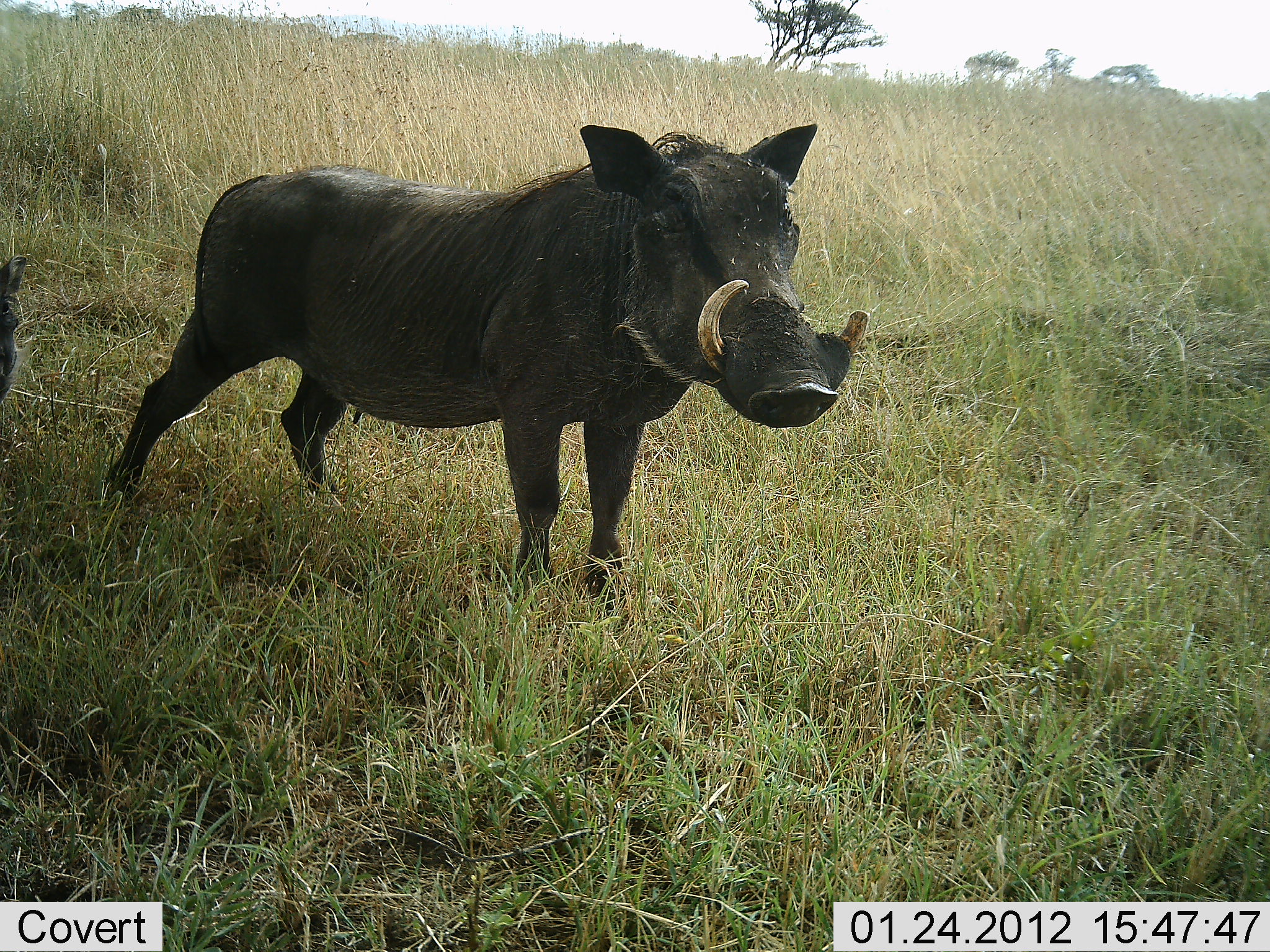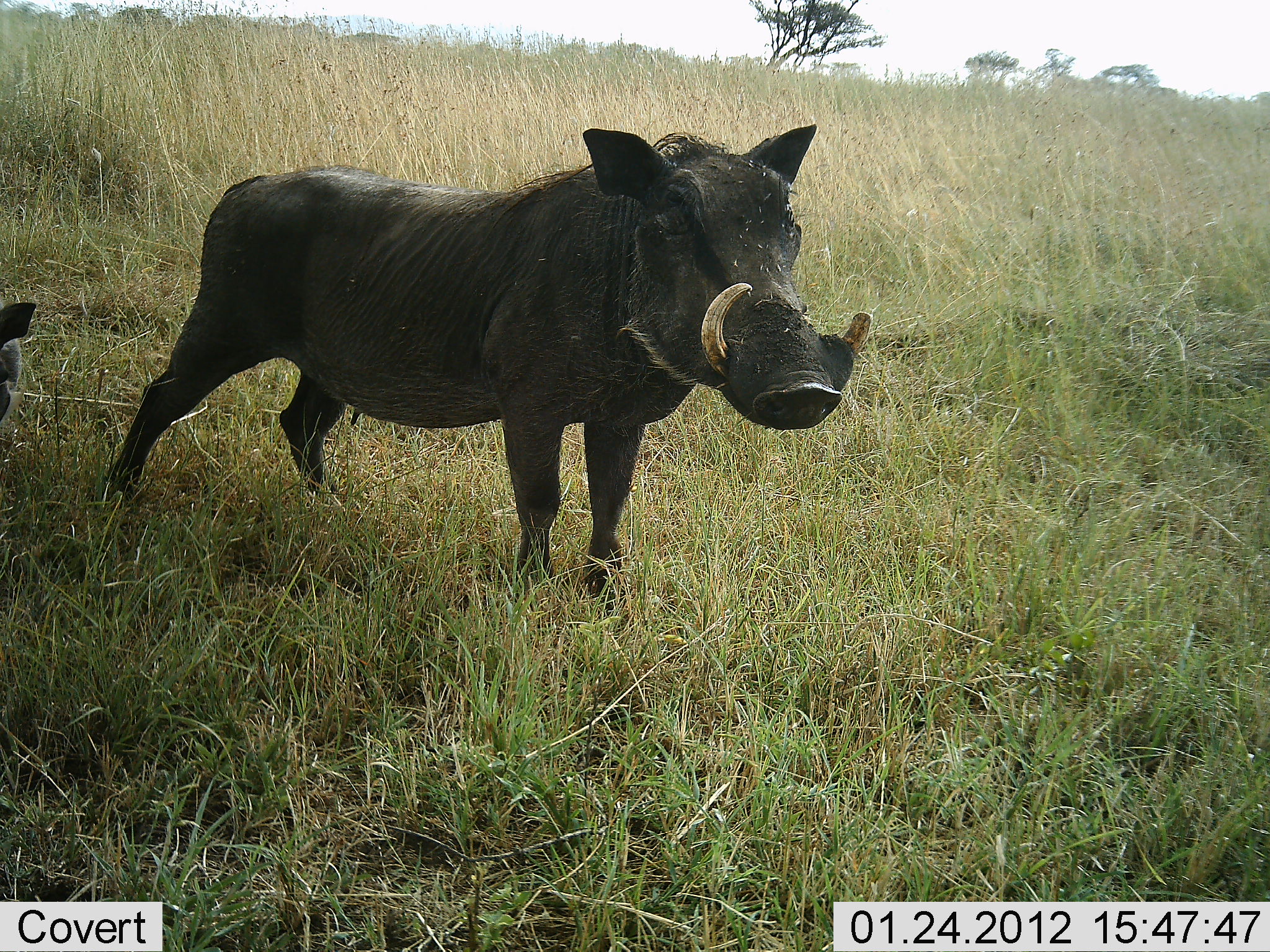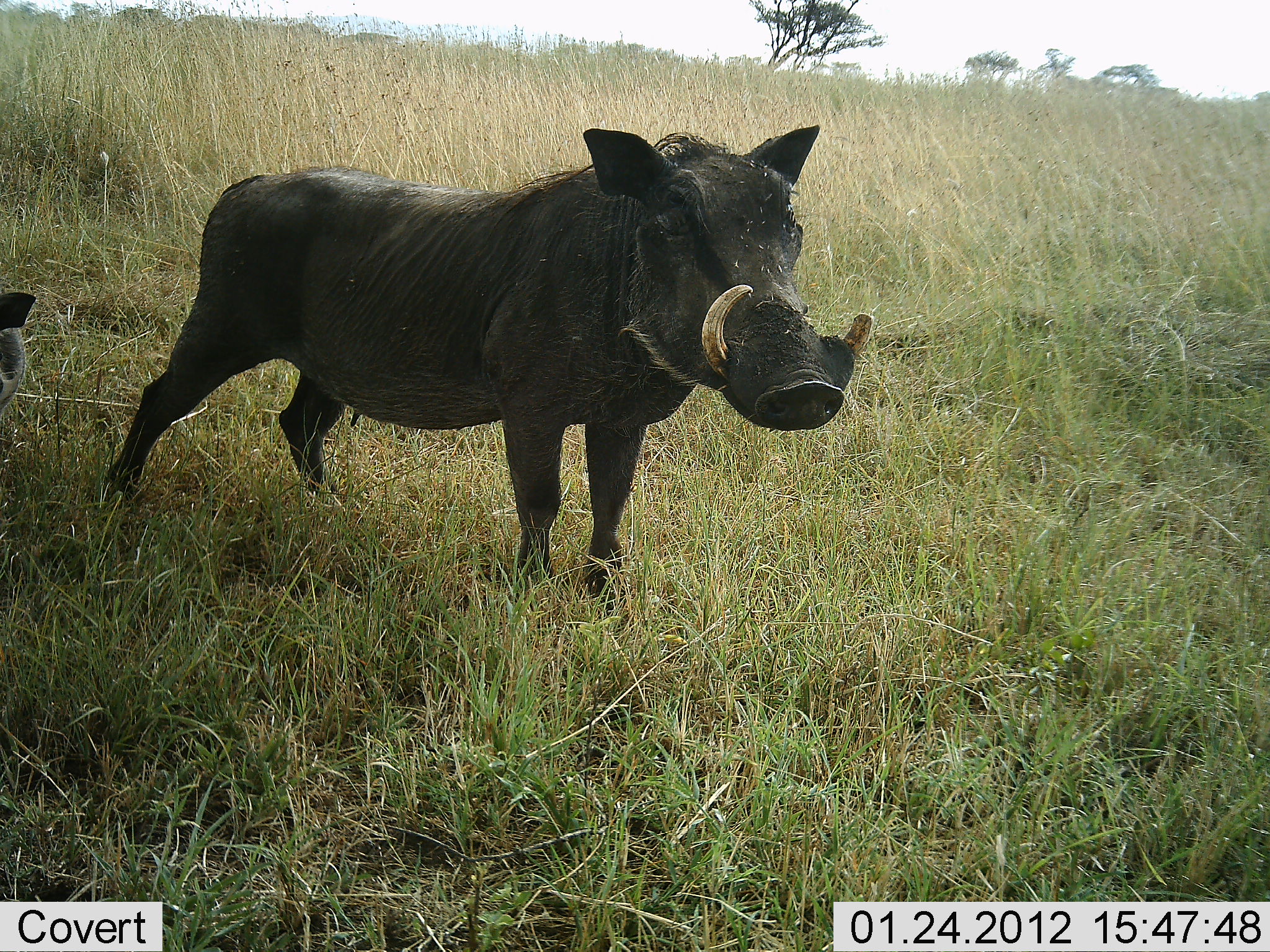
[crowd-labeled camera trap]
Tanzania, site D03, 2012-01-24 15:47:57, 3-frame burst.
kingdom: Animalia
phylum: Chordata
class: Mammalia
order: Artiodactyla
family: Suidae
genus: Phacochoerus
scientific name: Phacochoerus africanus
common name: warthog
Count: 2.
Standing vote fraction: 96%.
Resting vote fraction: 4%.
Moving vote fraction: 0%.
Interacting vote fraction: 0%.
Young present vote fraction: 30%.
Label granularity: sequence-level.